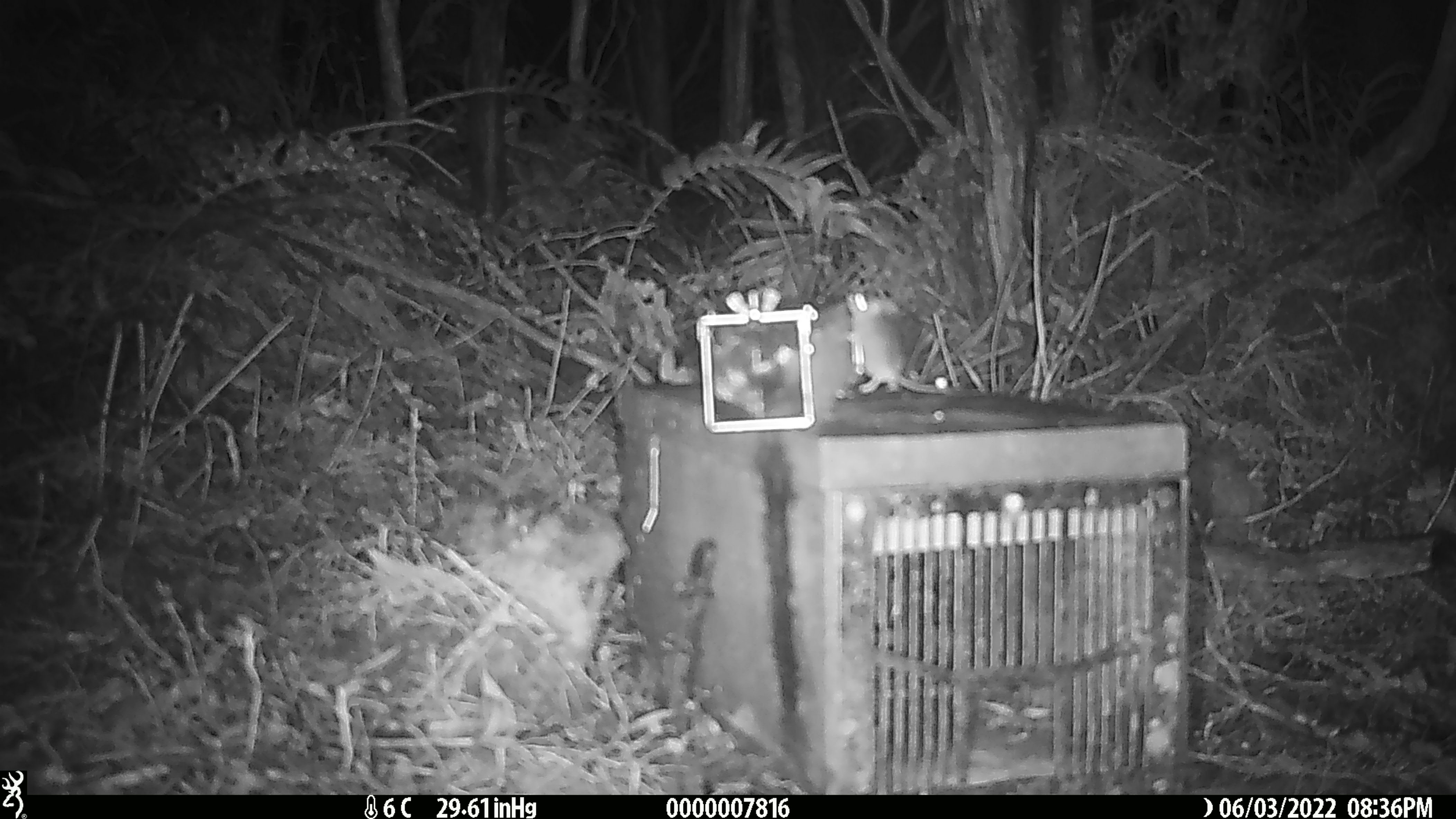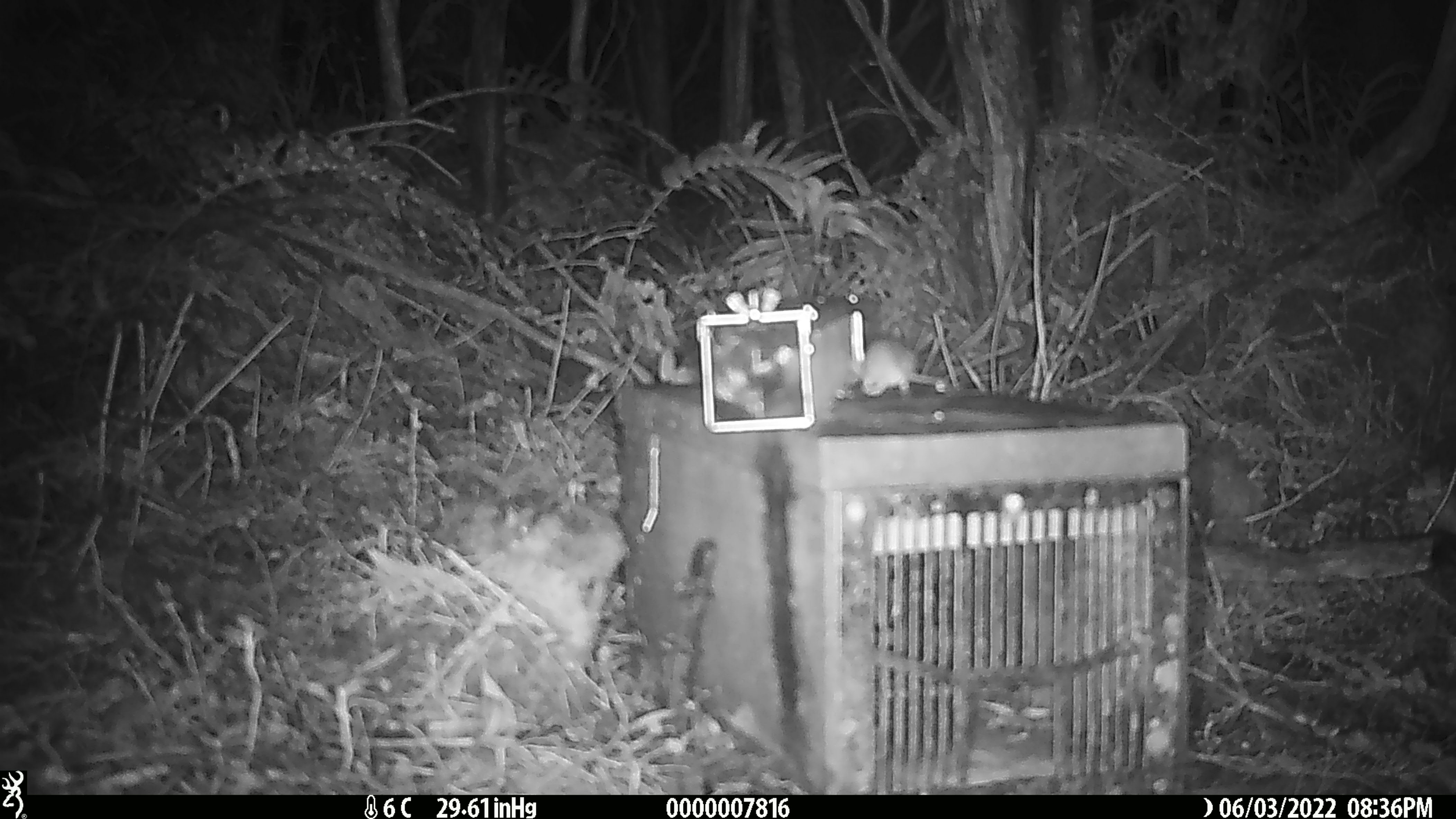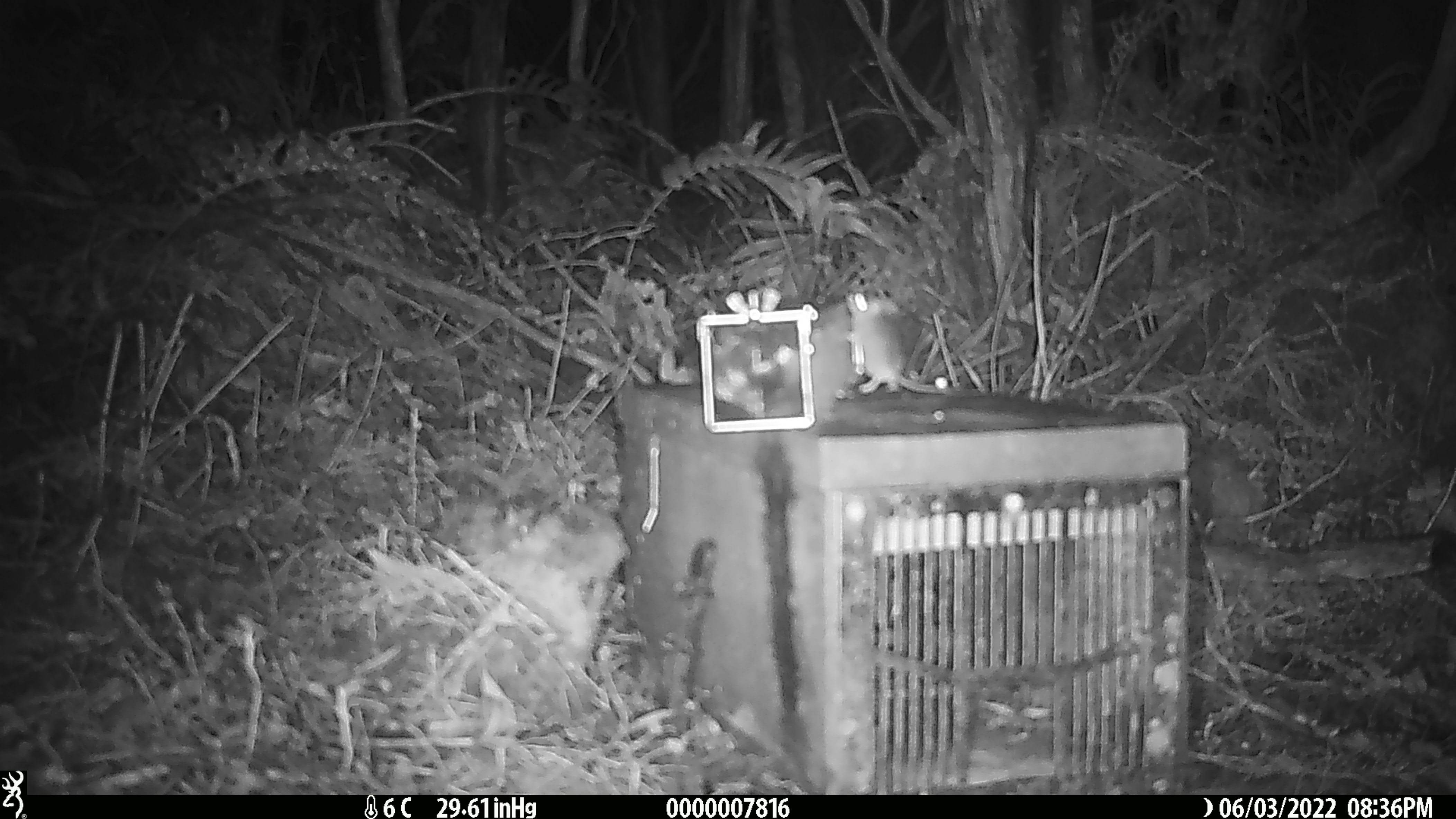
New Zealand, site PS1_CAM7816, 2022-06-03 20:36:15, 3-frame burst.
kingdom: Animalia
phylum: Chordata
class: Mammalia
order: Rodentia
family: Muridae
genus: Mus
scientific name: Mus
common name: mouse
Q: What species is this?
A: Mouse (Mus).